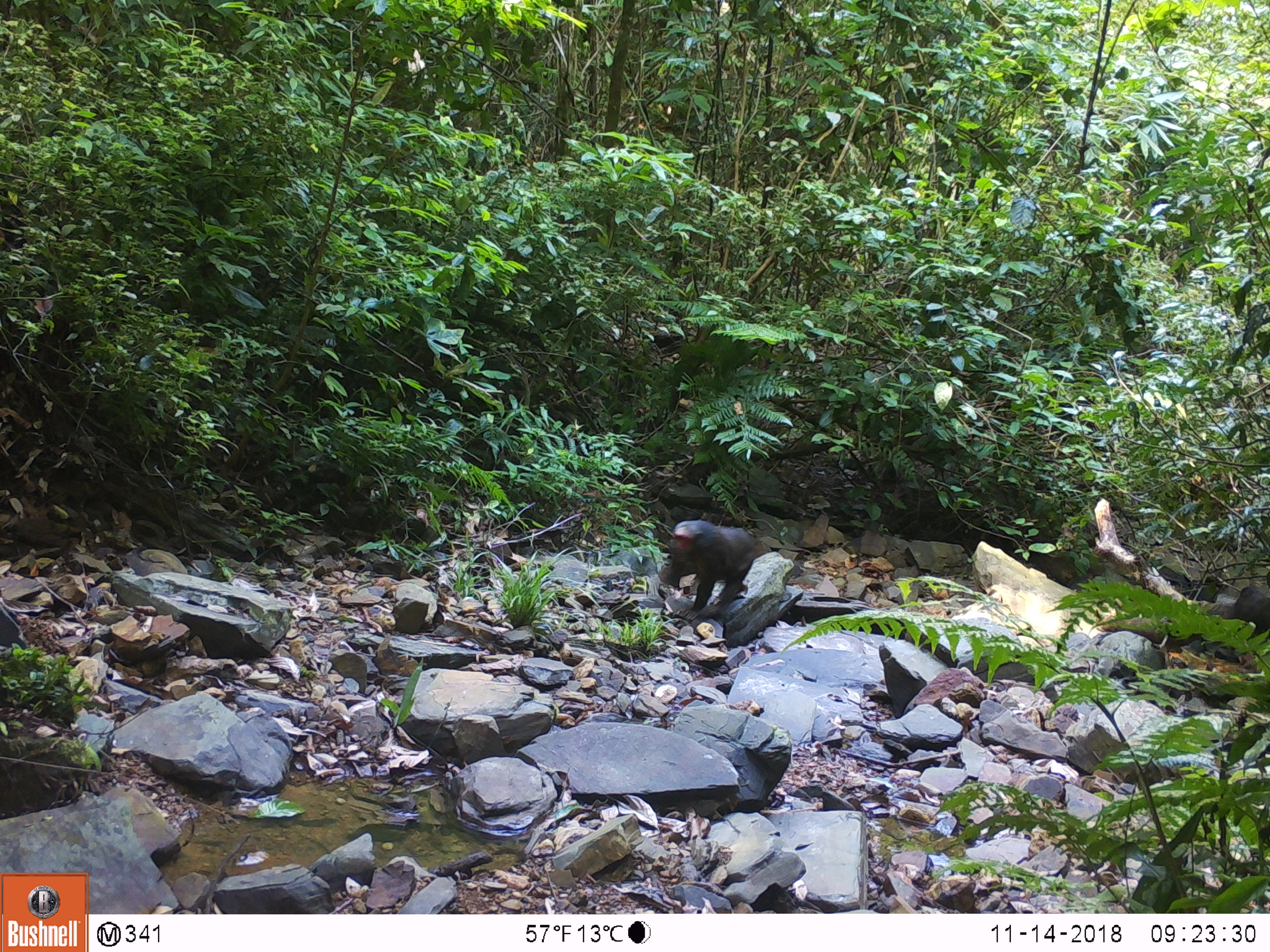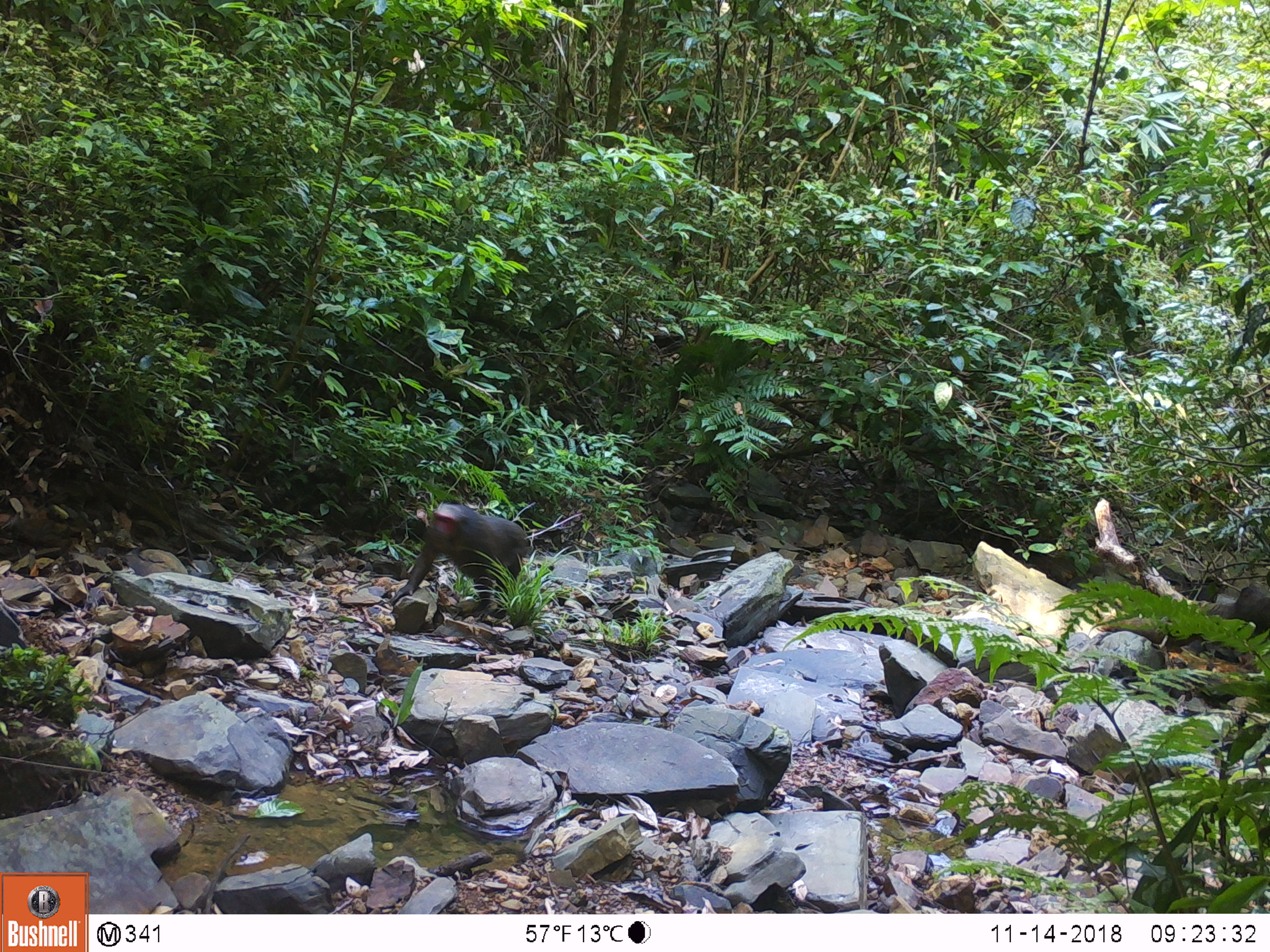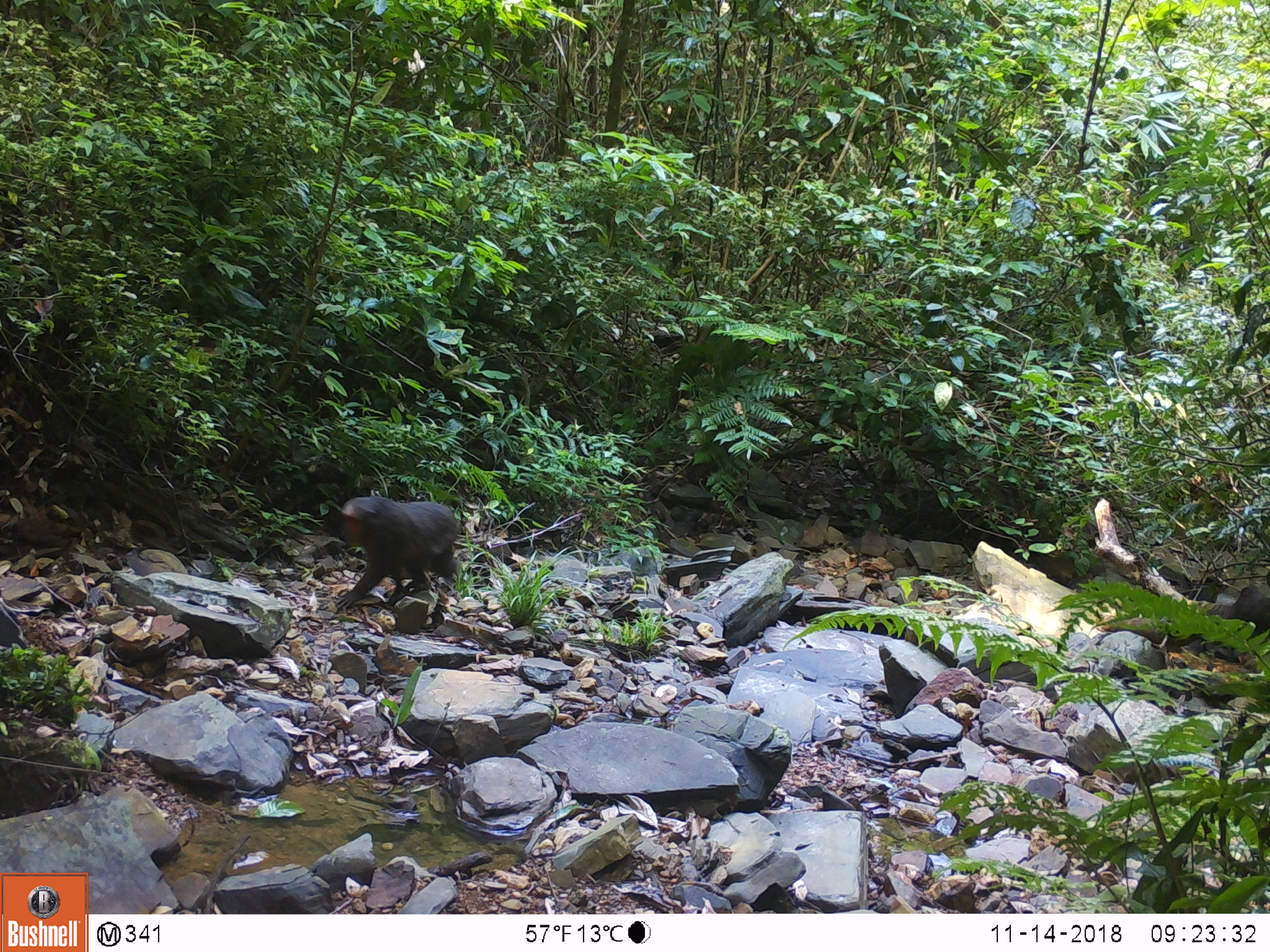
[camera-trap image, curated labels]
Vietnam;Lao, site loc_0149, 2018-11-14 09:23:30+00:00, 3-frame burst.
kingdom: Animalia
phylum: Chordata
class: Mammalia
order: Primates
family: Cercopithecidae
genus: Macaca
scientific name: Macaca arctoides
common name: stump-tailed macaque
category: stump tailed macaque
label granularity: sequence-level